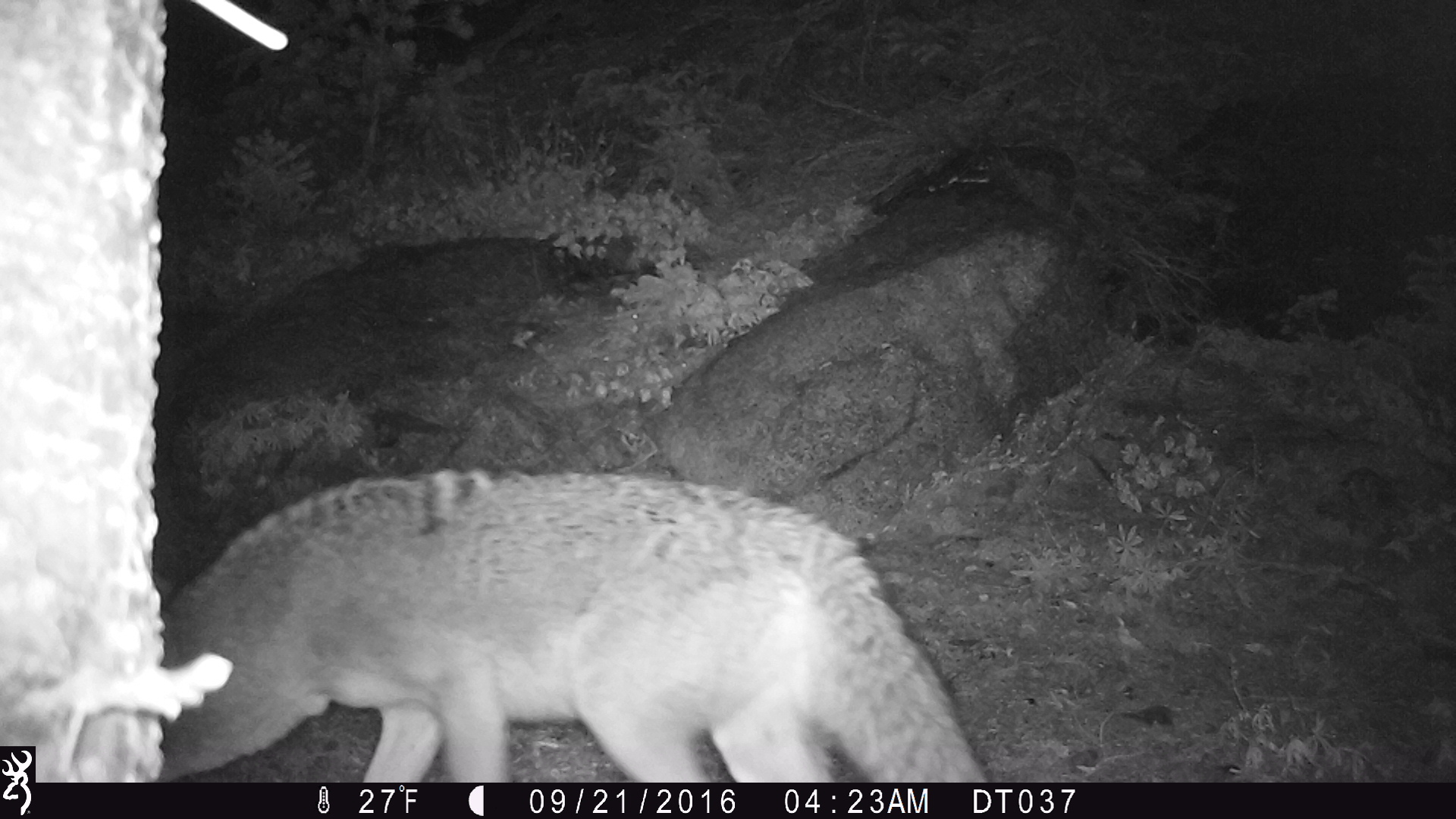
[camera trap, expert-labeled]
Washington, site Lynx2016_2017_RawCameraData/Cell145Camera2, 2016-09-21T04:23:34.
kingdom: Animalia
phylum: Chordata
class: Mammalia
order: Carnivora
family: Canidae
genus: Canis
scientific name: Canis latrans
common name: coyote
Canis latrans (coyote). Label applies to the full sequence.